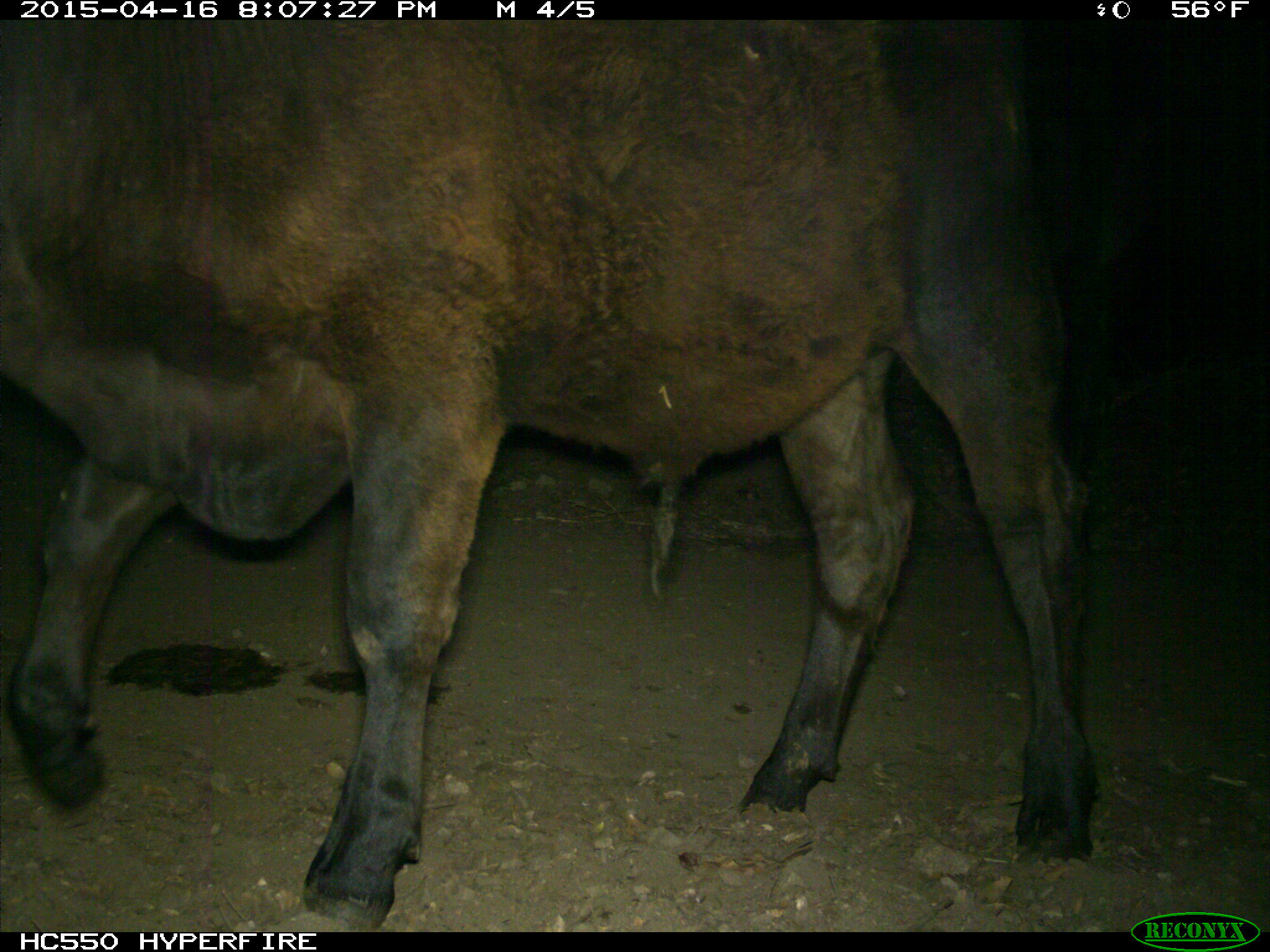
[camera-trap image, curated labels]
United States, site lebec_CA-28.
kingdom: Animalia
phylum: Chordata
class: Mammalia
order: Artiodactyla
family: Bovidae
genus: Bos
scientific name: Bos taurus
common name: domestic cow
Bos taurus (domestic cow).